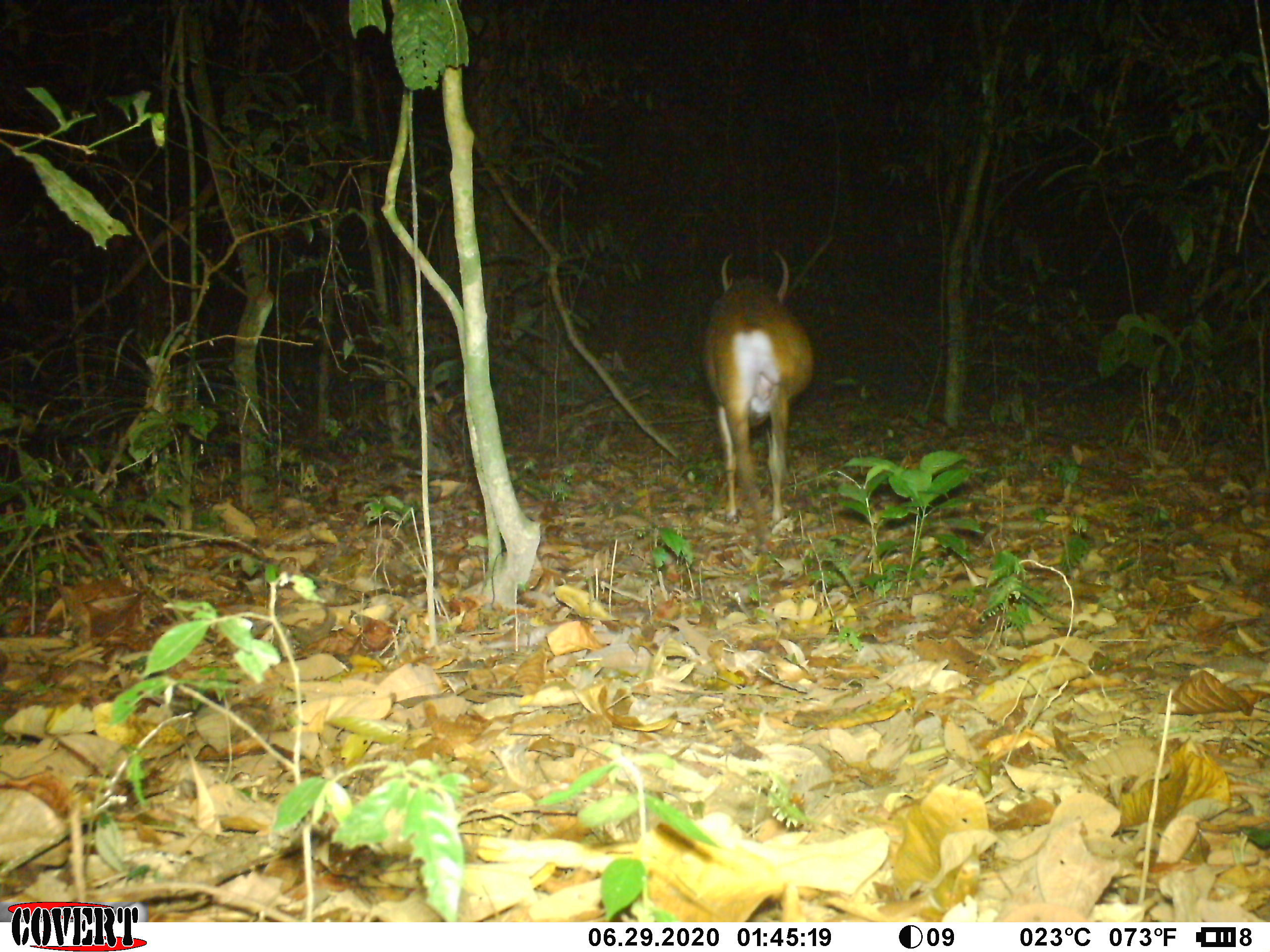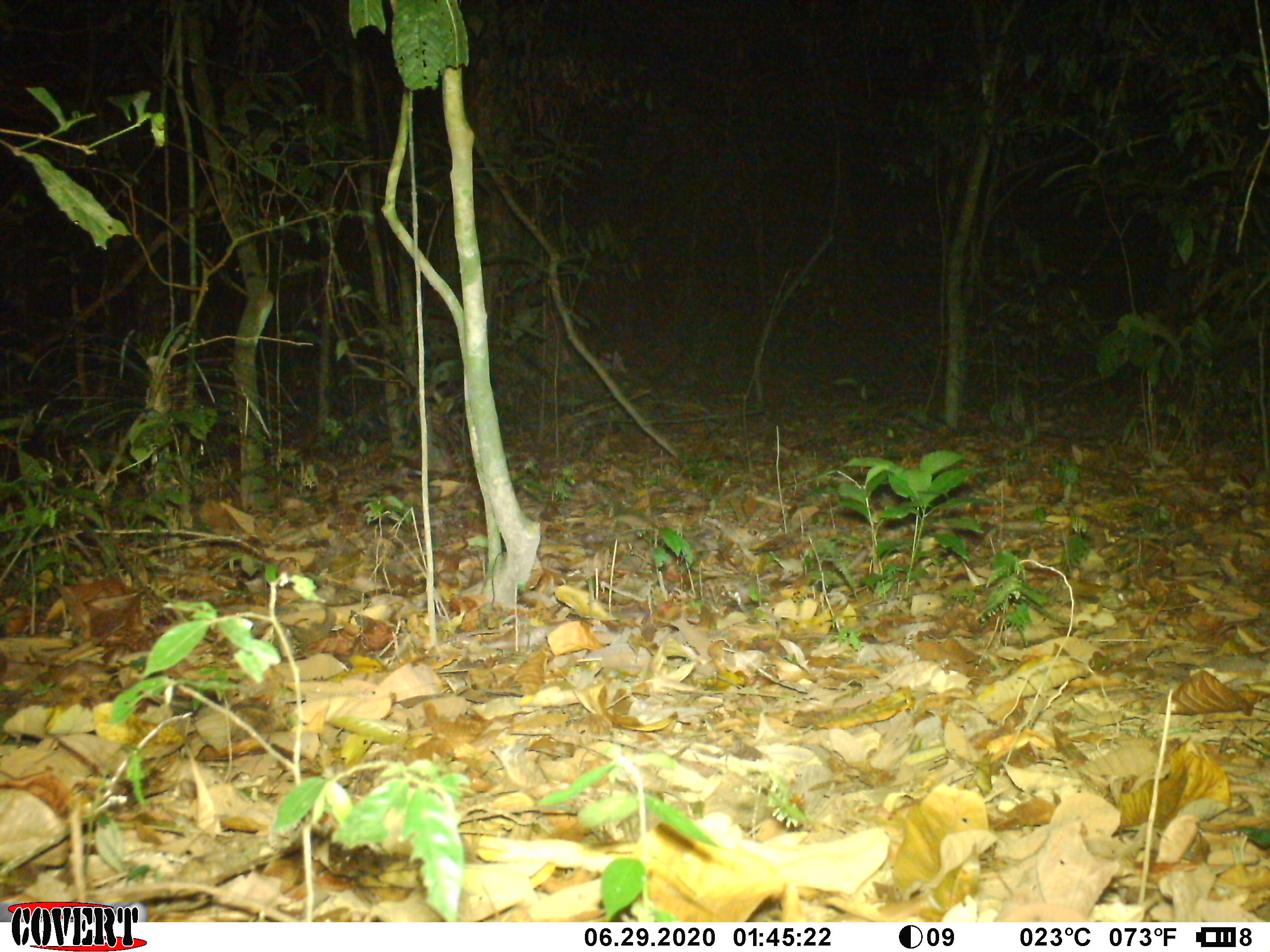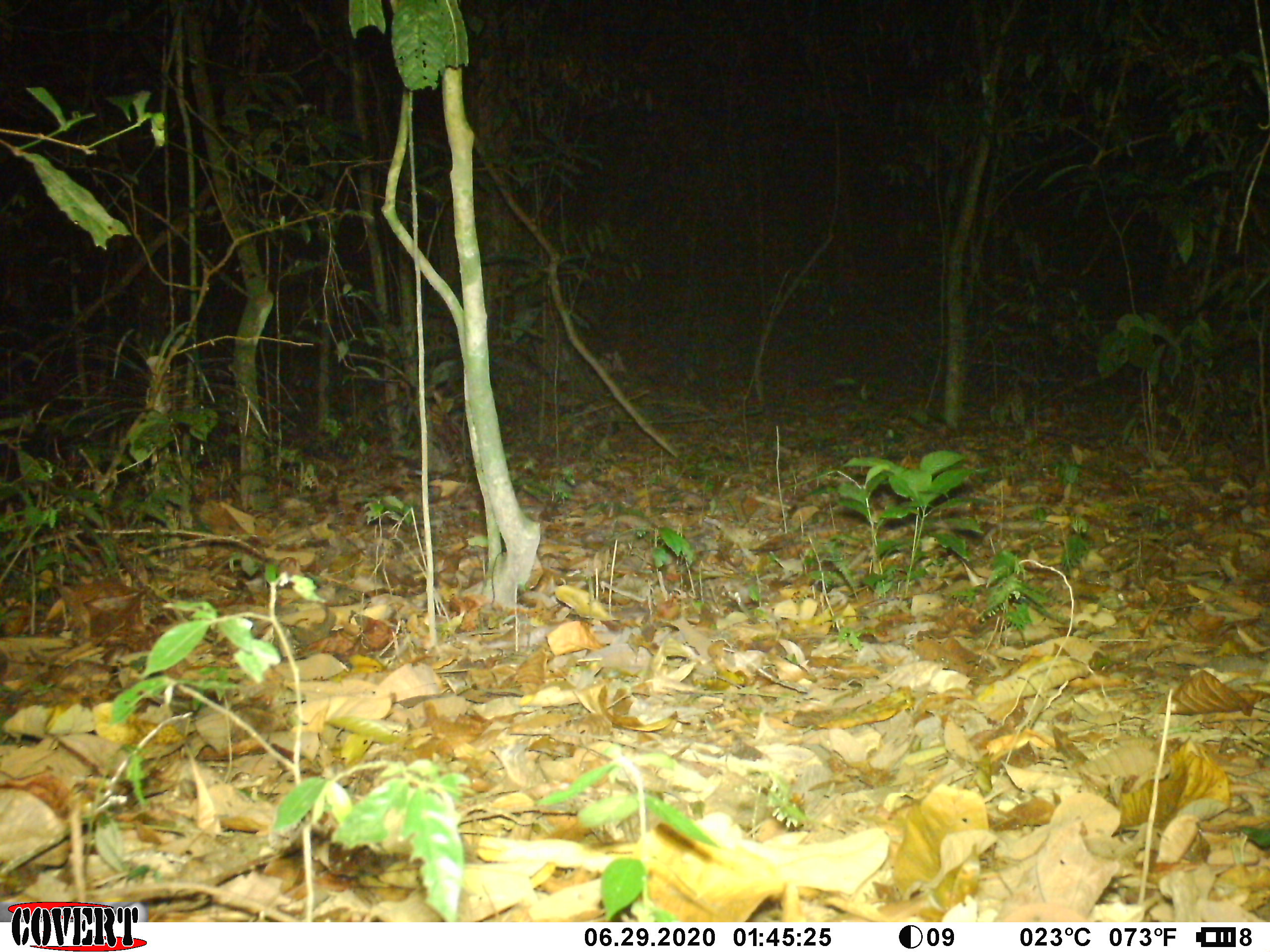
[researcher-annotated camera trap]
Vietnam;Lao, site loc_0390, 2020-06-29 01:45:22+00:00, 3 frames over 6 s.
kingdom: Animalia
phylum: Chordata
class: Mammalia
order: Artiodactyla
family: Cervidae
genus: Muntiacus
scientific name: Muntiacus vuquangensis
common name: large-antlered muntjac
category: large antlered muntjac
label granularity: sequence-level